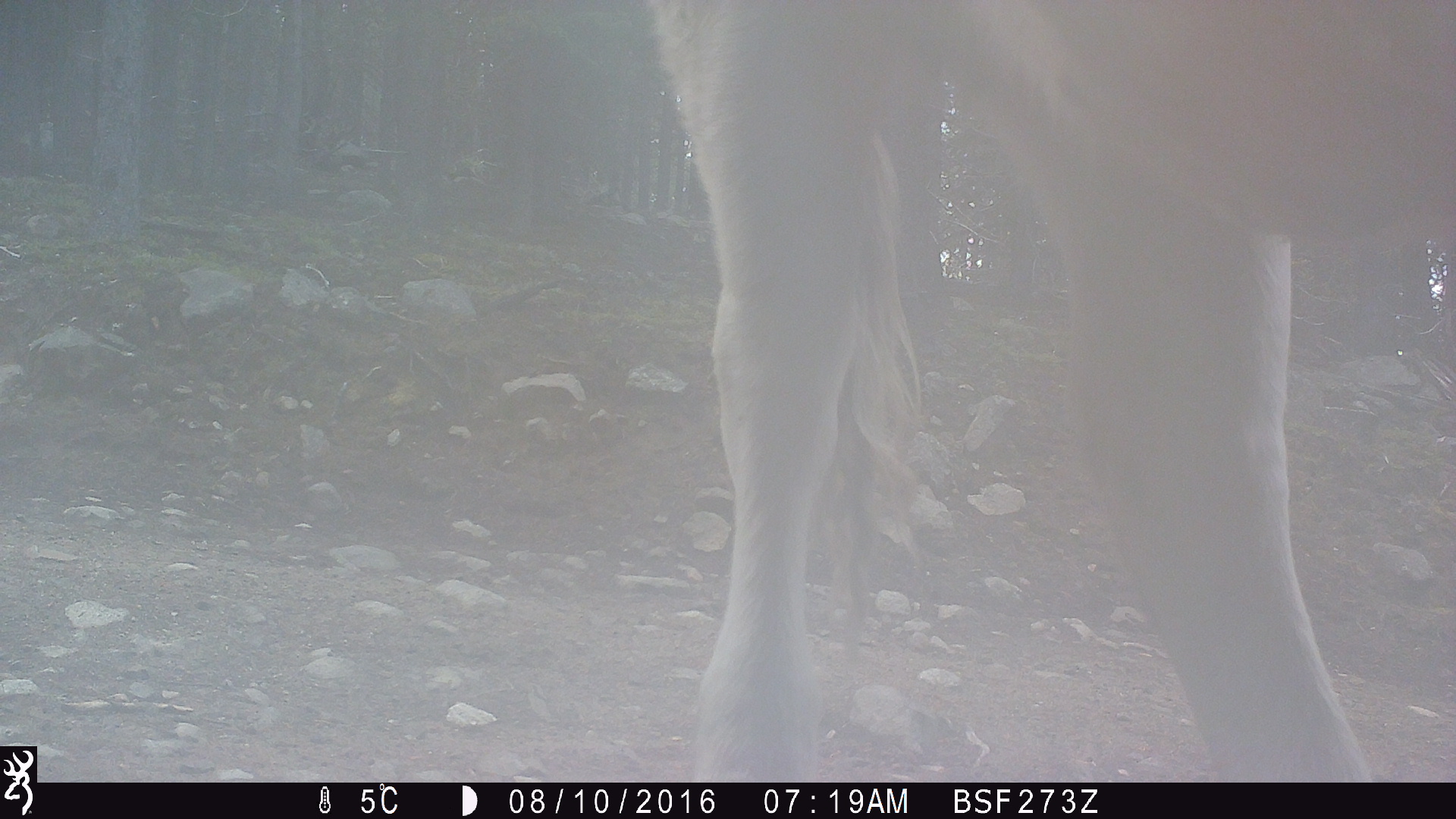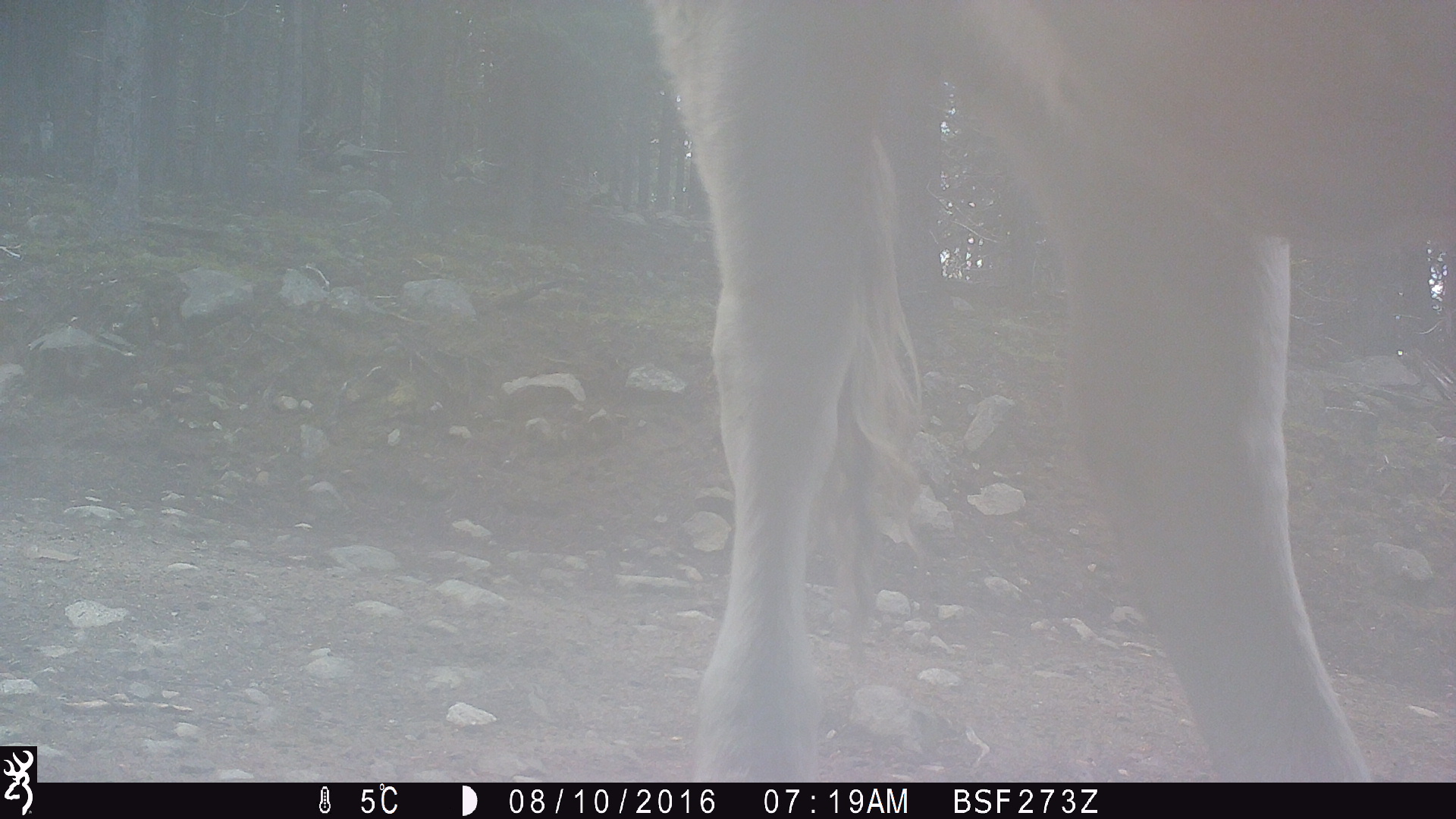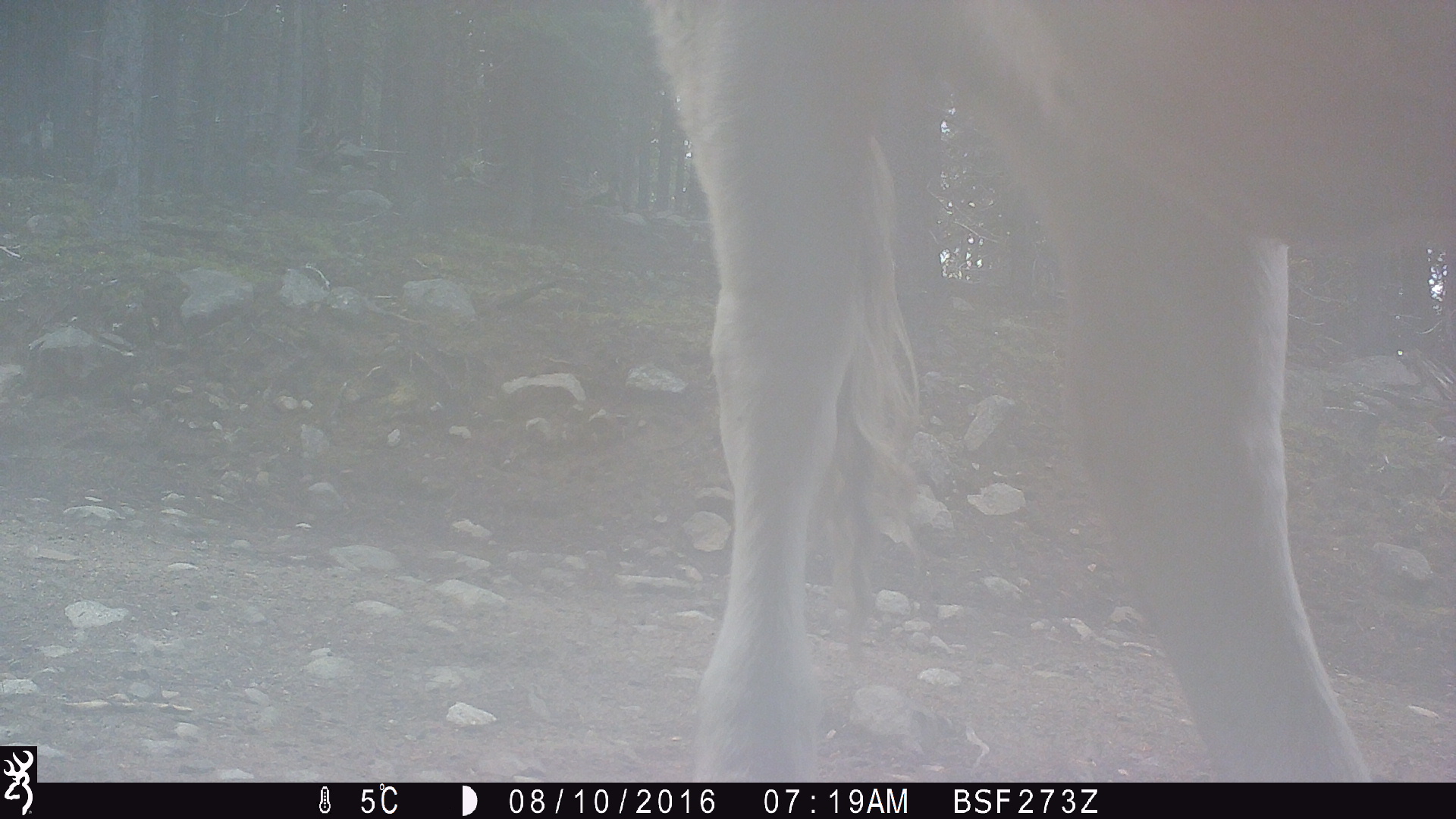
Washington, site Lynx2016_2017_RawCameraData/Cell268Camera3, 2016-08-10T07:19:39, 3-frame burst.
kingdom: Animalia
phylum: Chordata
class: Mammalia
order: Artiodactyla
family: Bovidae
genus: Bos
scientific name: Bos taurus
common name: domestic cattle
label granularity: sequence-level